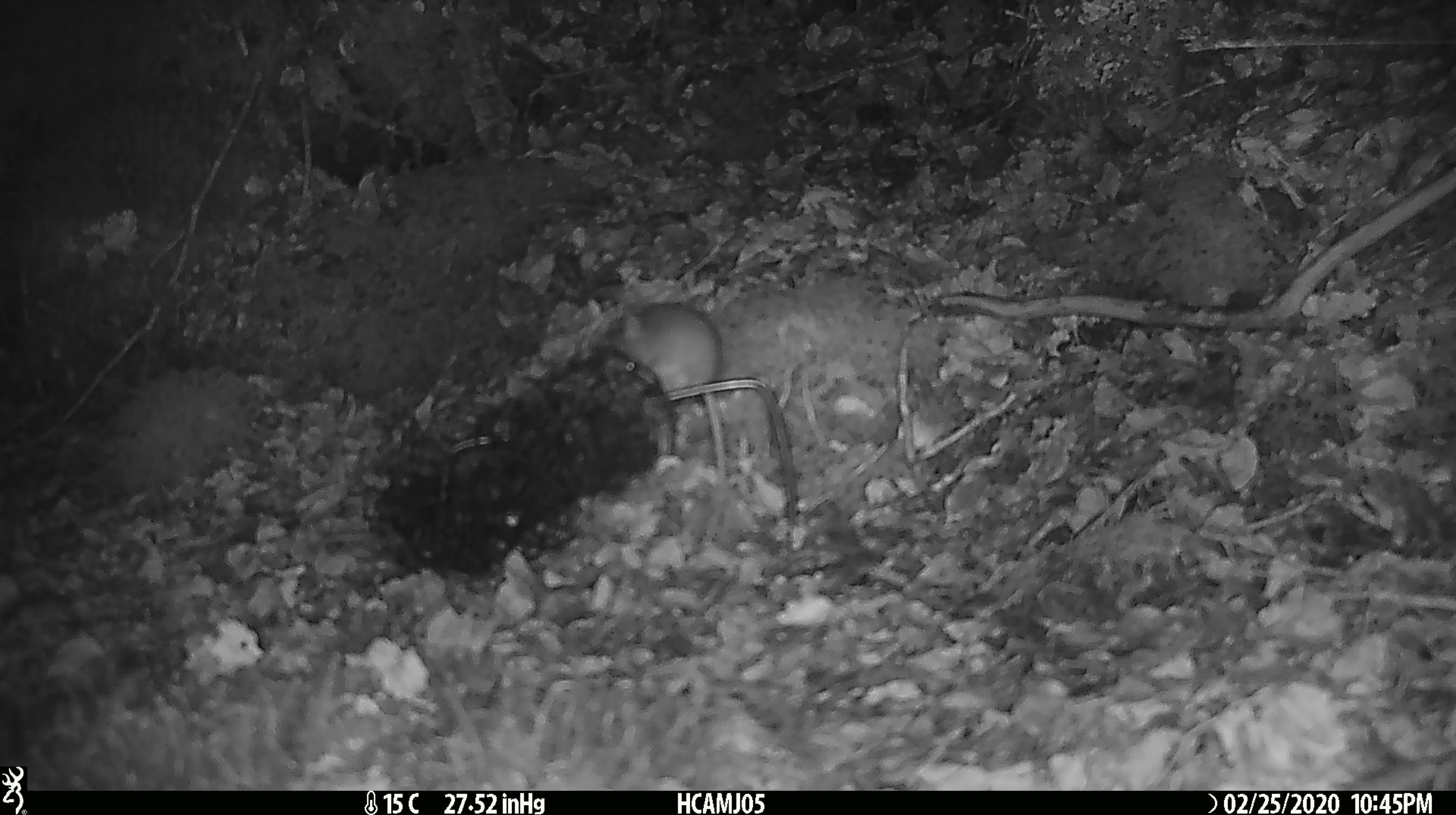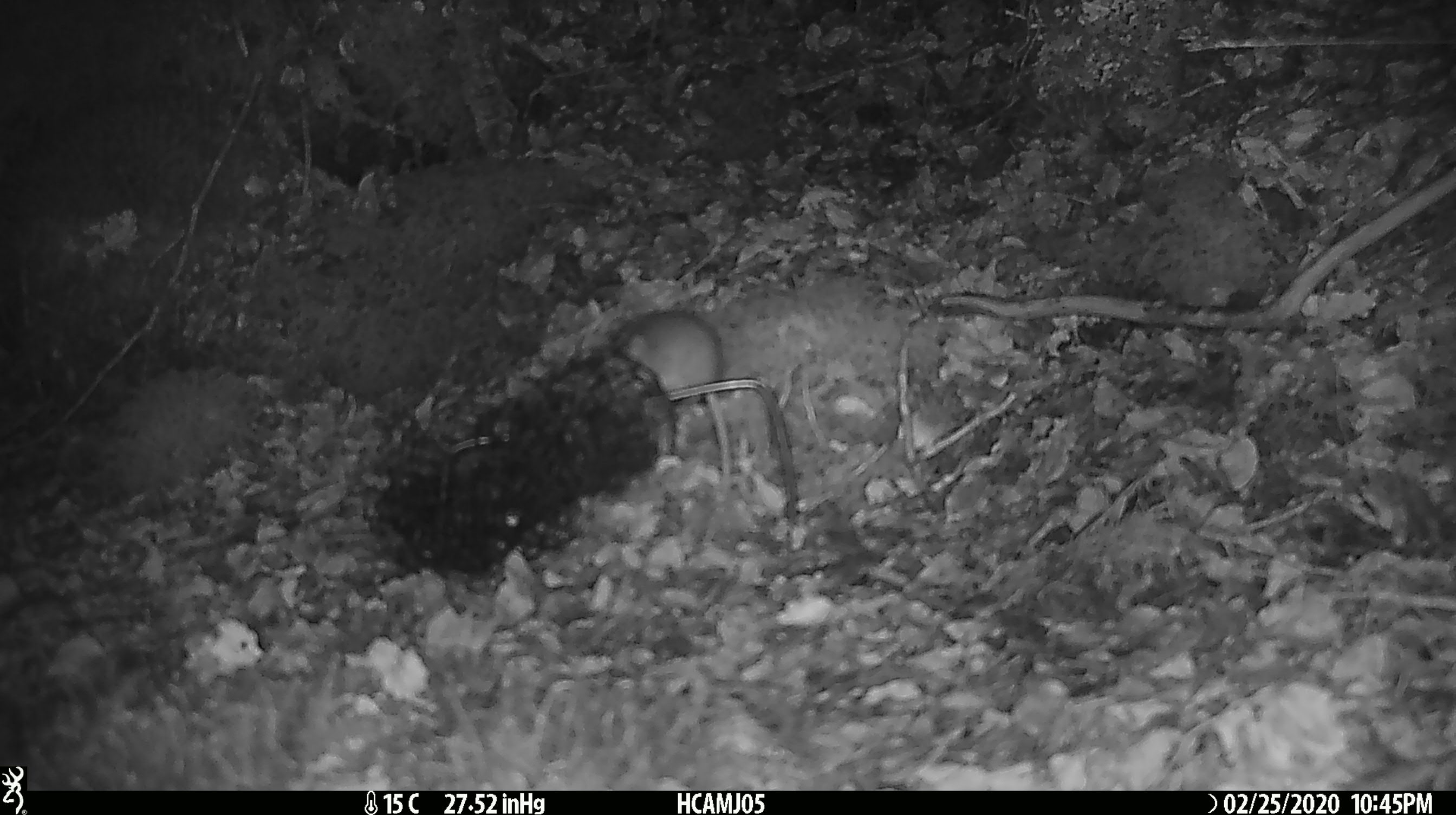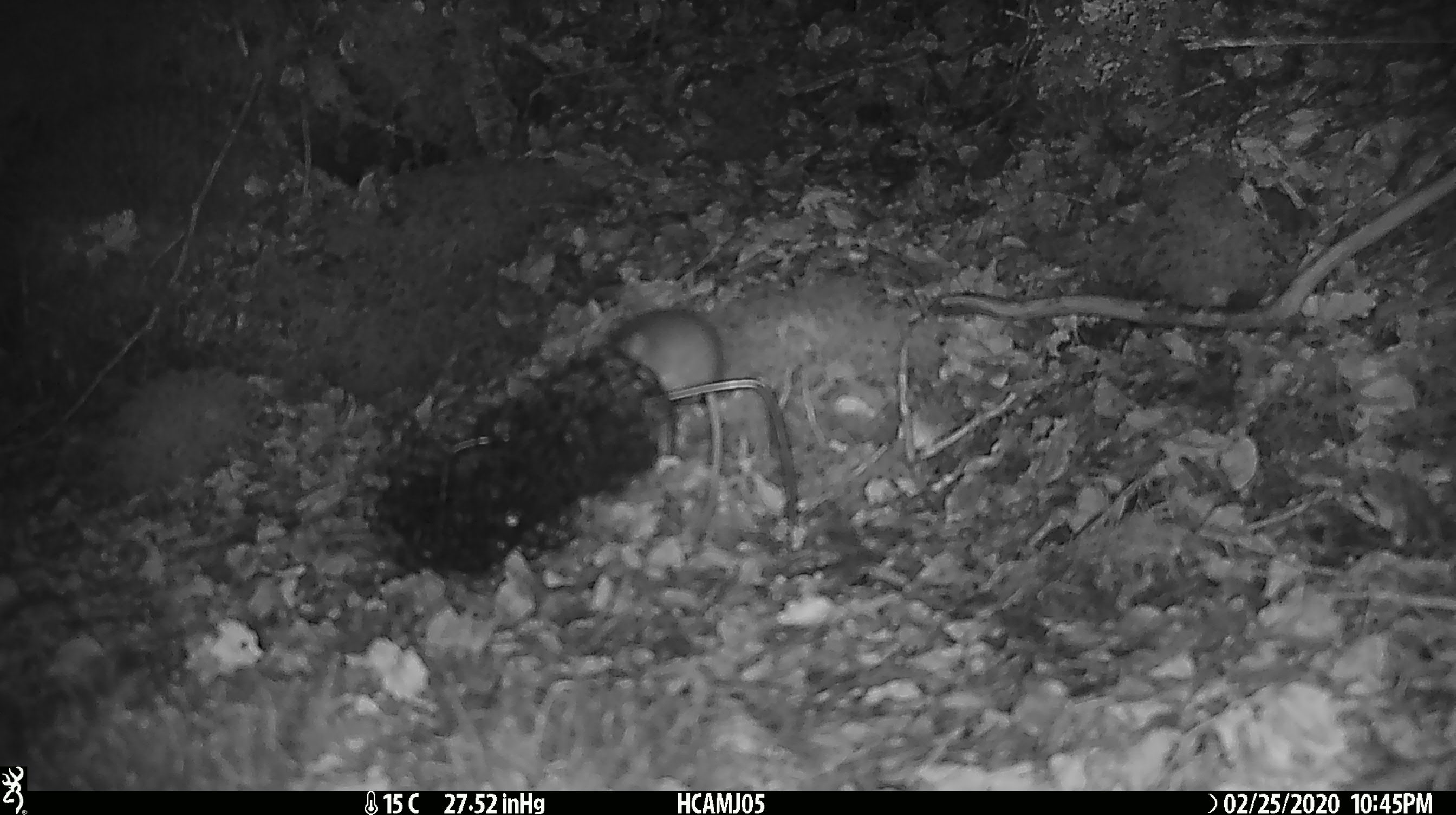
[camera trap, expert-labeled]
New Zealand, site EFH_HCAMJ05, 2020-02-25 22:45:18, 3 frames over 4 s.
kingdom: Animalia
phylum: Chordata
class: Mammalia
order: Rodentia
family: Muridae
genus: Mus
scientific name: Mus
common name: mouse